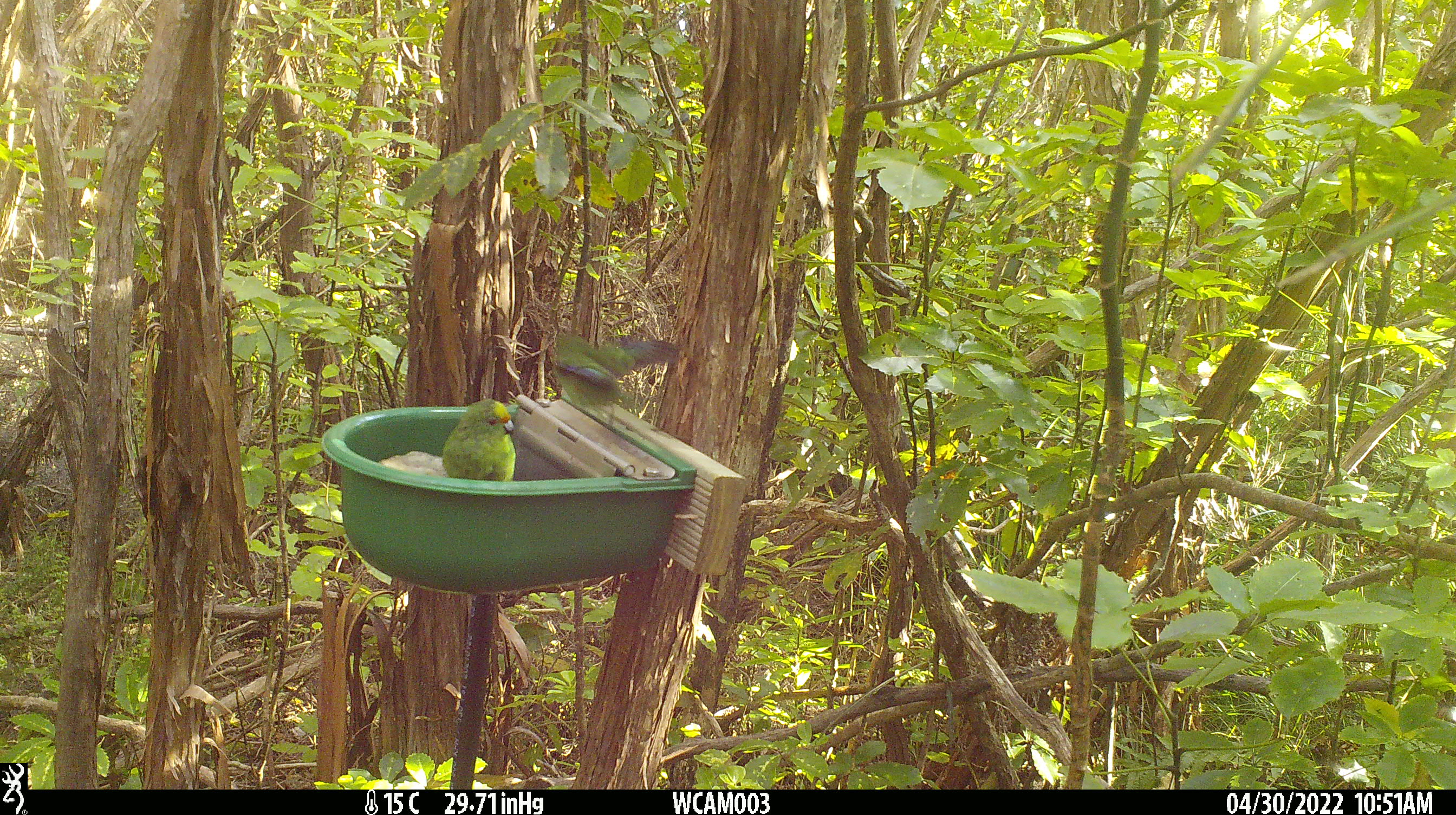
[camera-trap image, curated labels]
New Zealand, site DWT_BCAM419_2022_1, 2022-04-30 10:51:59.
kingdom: Animalia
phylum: Chordata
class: Aves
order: Psittaciformes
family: Psittaculidae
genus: Cyanoramphus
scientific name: Cyanoramphus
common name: parakeet